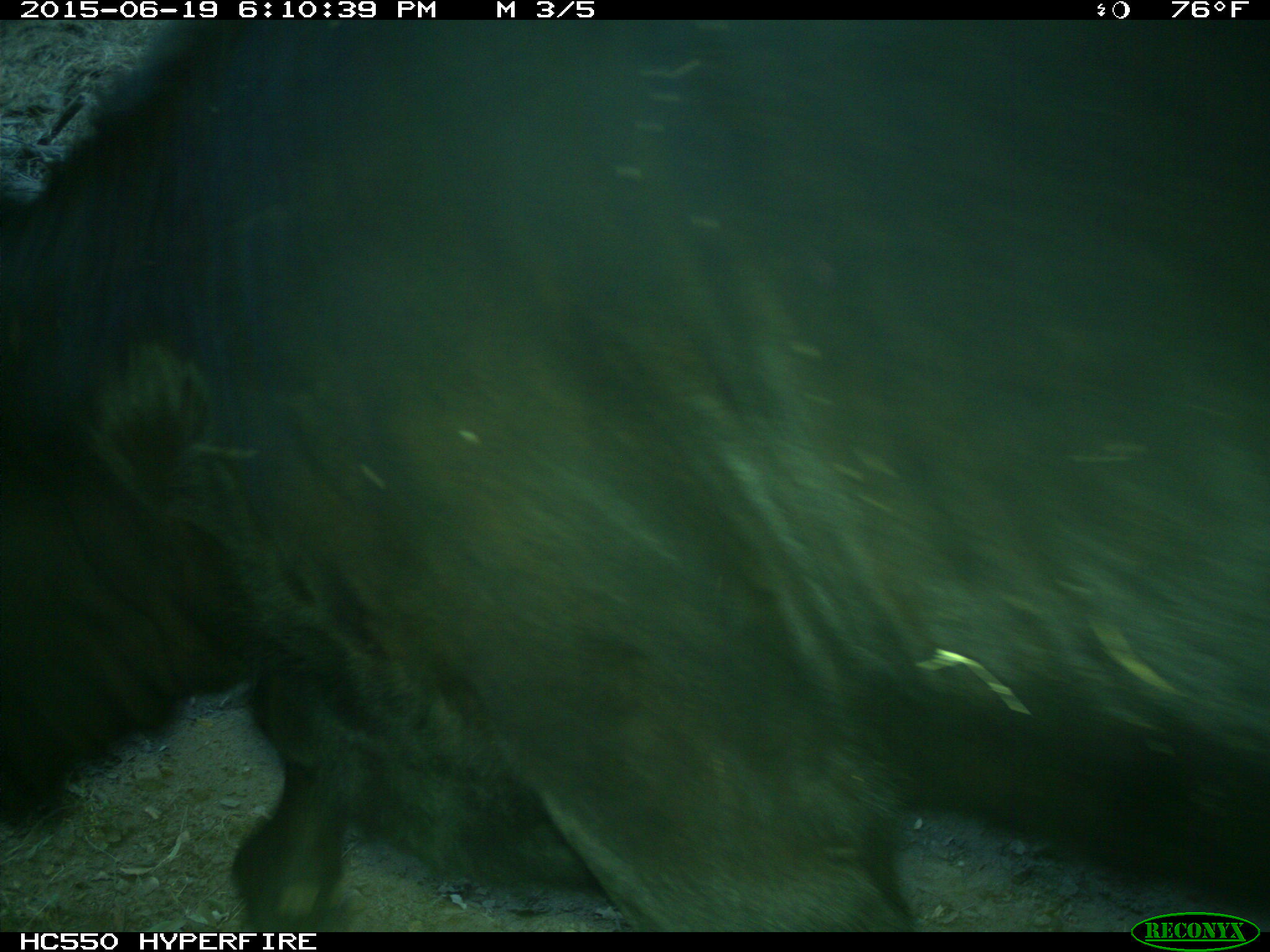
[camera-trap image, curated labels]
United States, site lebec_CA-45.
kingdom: Animalia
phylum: Chordata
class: Mammalia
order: Artiodactyla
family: Bovidae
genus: Bos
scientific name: Bos taurus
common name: domestic cow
Bos taurus (domestic cow).